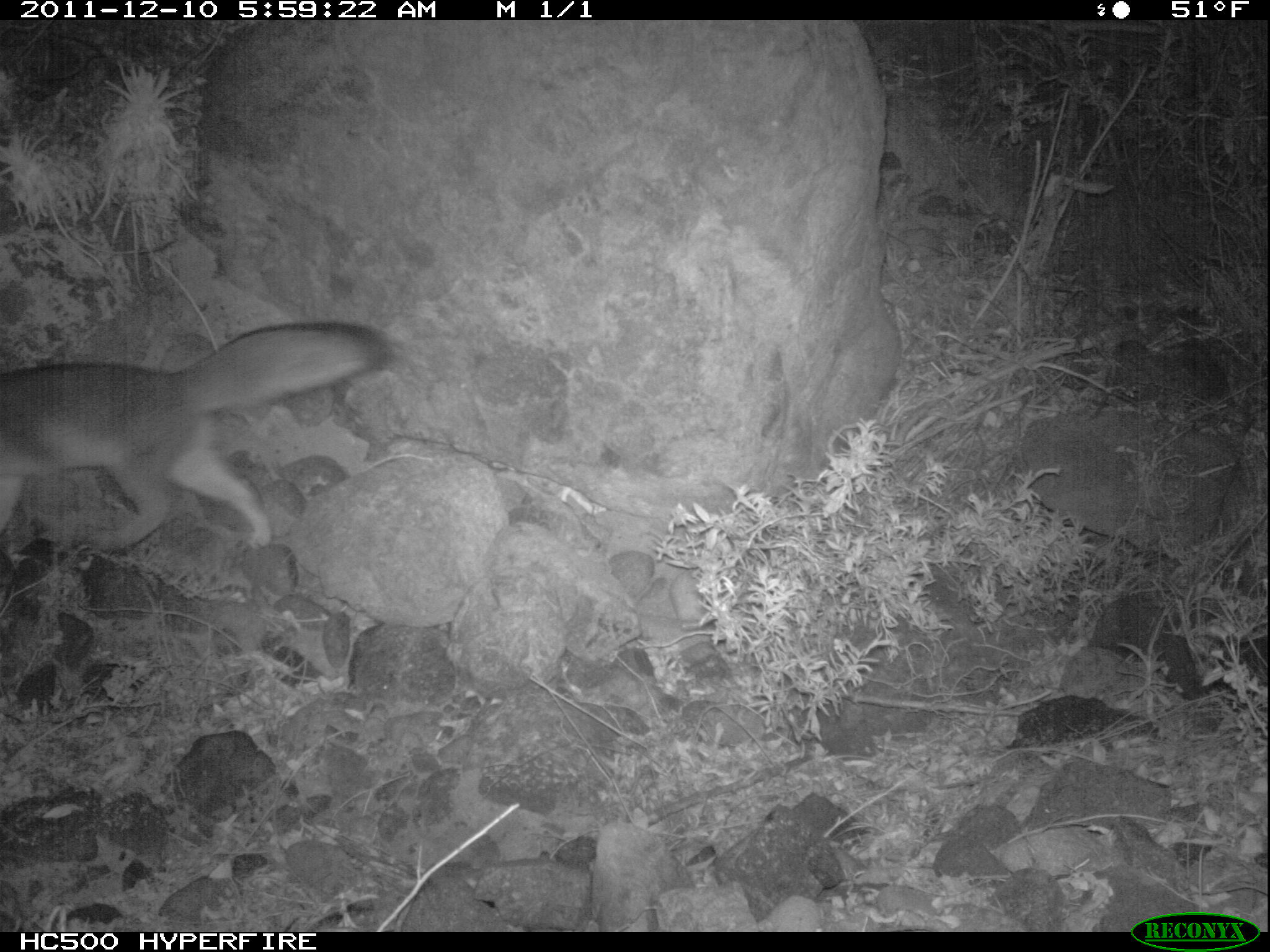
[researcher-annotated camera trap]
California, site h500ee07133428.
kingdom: Animalia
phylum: Chordata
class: Mammalia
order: Carnivora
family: Canidae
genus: Urocyon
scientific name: Urocyon littoralis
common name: island fox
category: fox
Fox (island fox) (Urocyon littoralis).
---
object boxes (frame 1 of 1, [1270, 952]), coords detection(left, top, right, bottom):
fox: detection(0, 320, 391, 555)